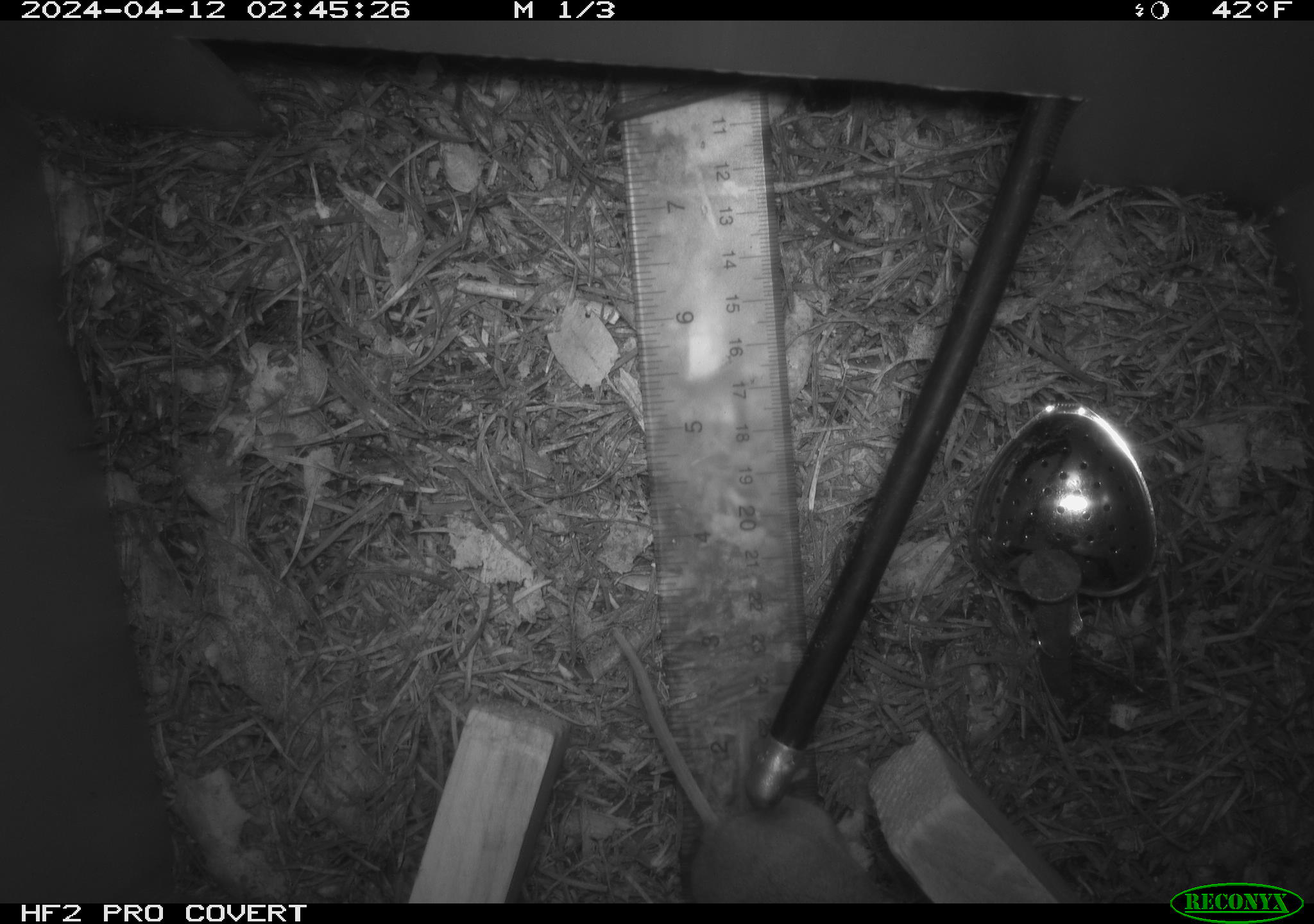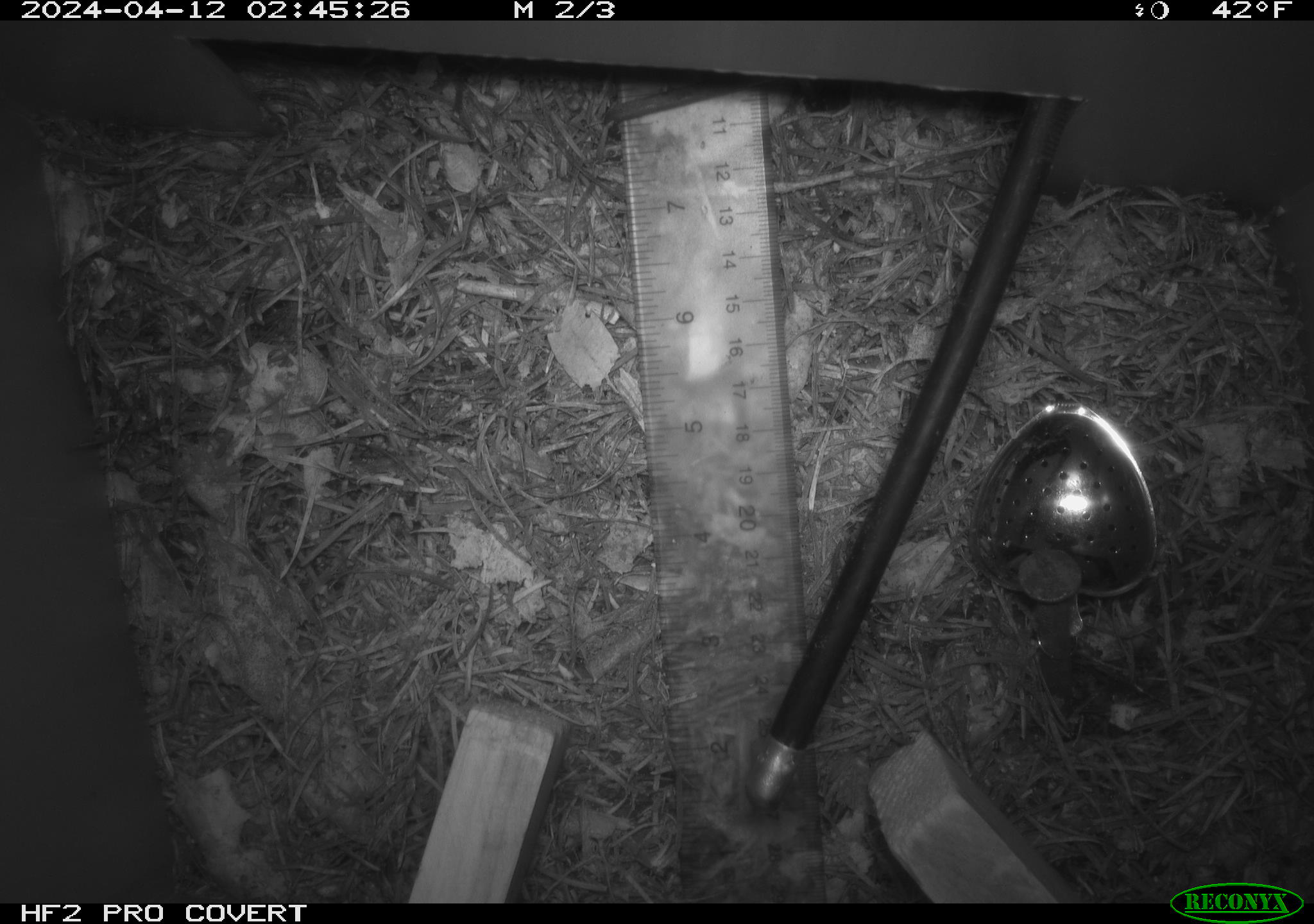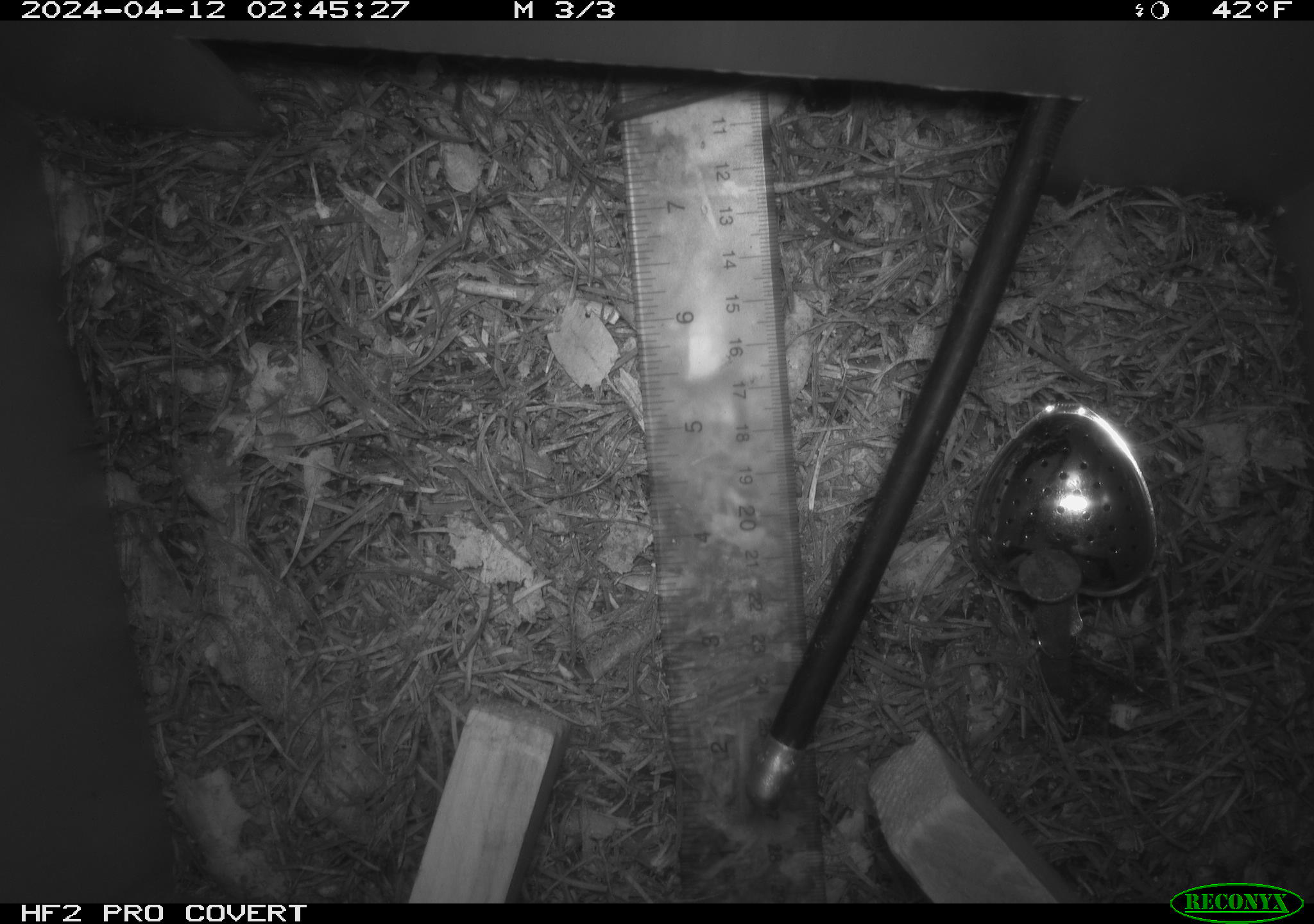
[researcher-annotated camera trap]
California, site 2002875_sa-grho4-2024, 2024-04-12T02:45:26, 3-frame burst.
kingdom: Animalia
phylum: Chordata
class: Mammalia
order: Rodentia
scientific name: Rodentia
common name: rodent